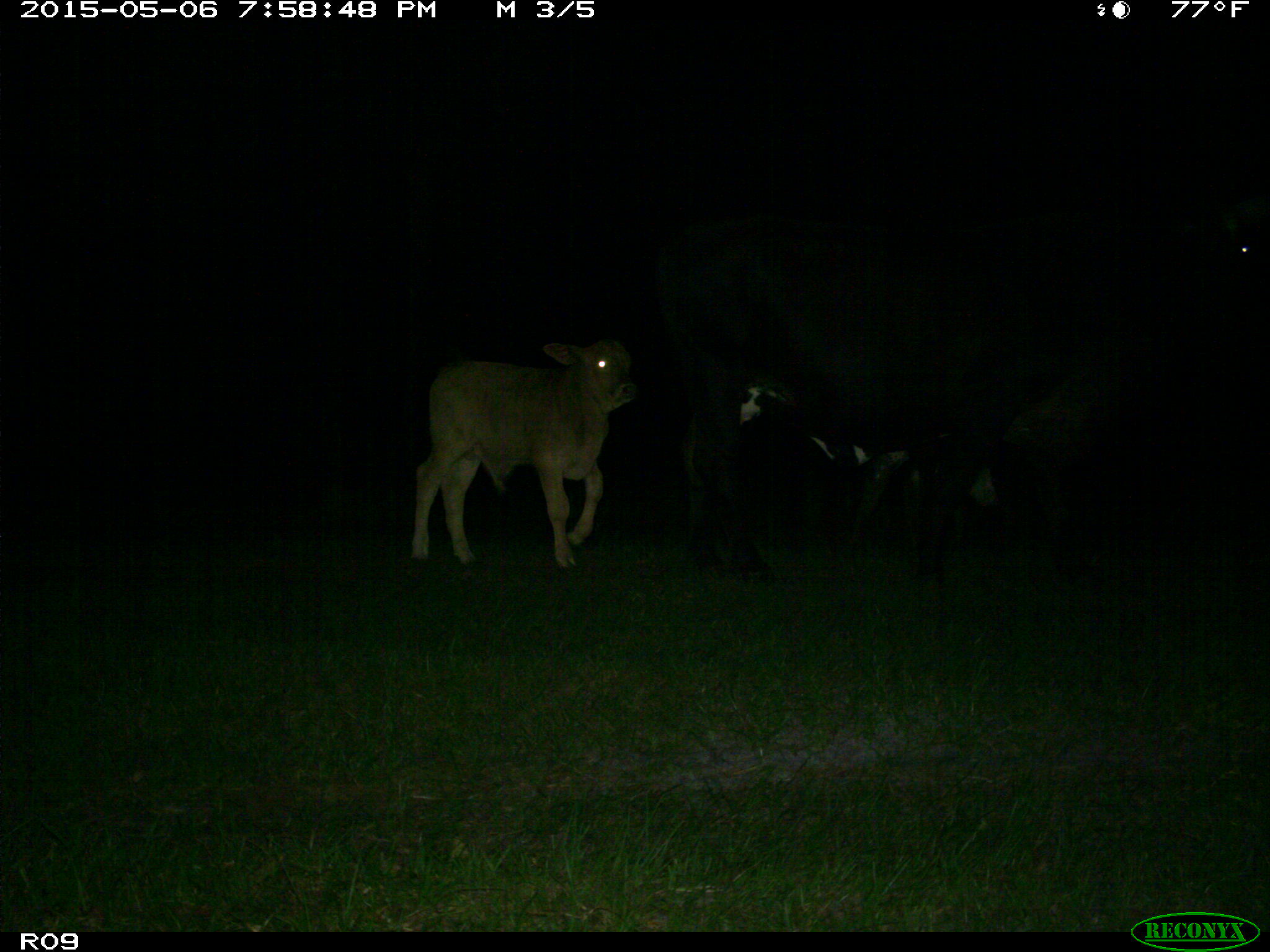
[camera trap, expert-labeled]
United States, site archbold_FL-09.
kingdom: Animalia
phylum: Chordata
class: Mammalia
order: Artiodactyla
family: Bovidae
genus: Bos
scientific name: Bos taurus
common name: domestic cow